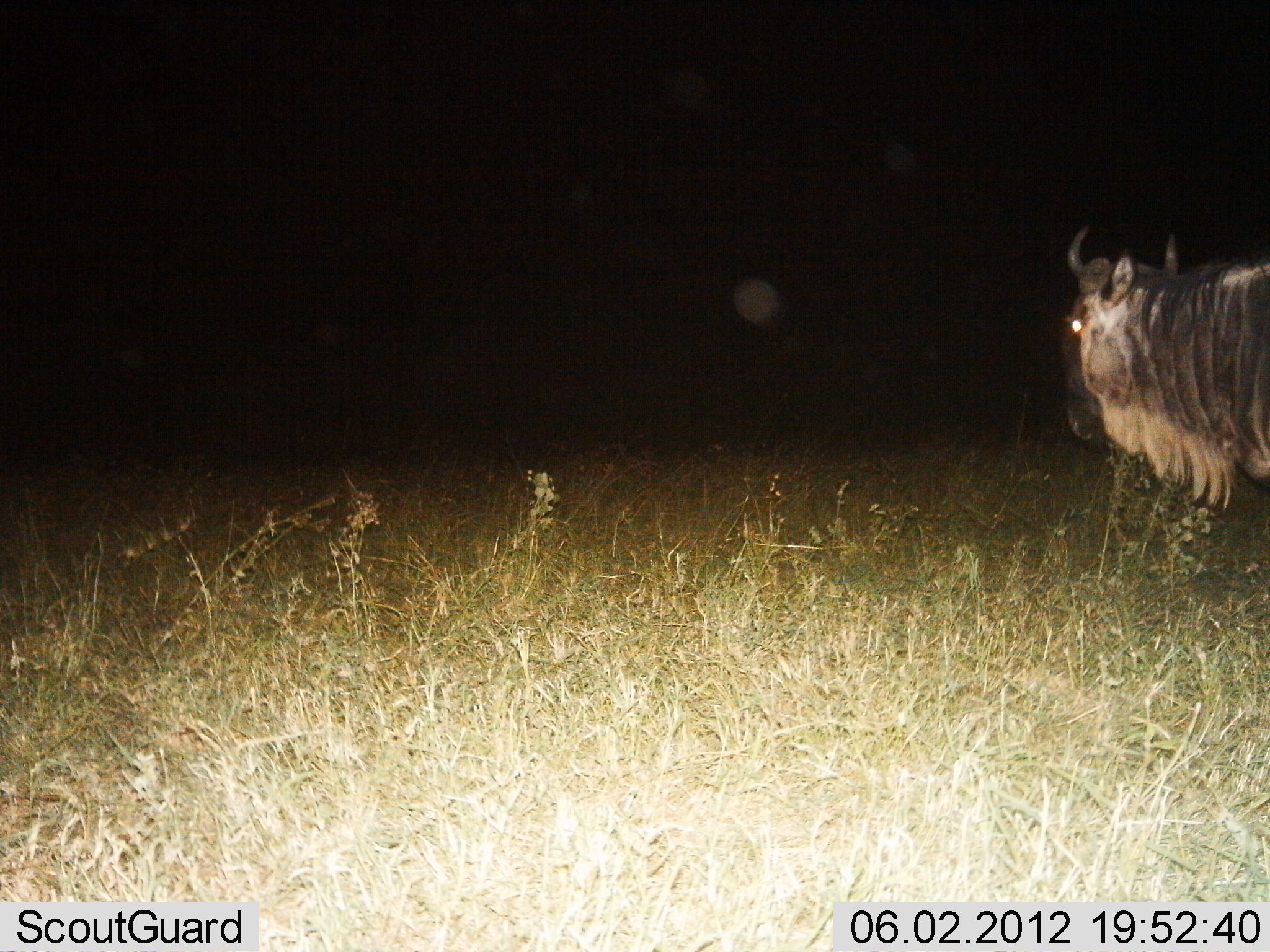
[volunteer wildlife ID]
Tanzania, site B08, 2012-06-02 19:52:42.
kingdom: Animalia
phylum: Chordata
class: Mammalia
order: Artiodactyla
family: Bovidae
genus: Connochaetes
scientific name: Connochaetes taurinus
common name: blue wildebeest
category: wildebeest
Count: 1.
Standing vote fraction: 90%.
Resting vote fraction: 0%.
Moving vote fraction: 10%.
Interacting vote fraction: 0%.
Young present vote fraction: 0%.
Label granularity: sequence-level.